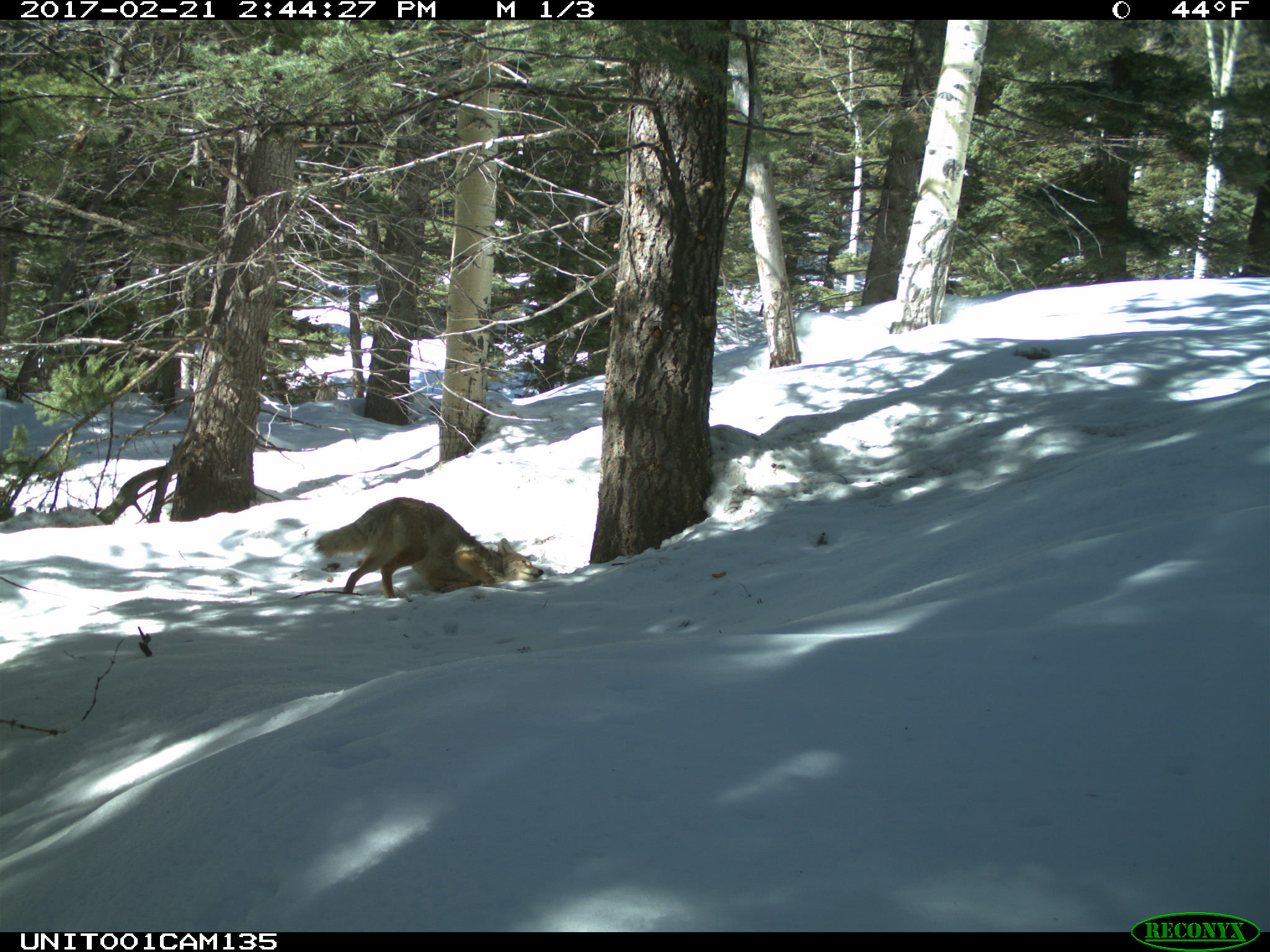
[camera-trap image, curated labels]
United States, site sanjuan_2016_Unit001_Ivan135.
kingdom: Animalia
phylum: Chordata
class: Mammalia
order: Carnivora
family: Canidae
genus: Canis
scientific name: Canis latrans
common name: coyote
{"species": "Canis latrans (coyote)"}